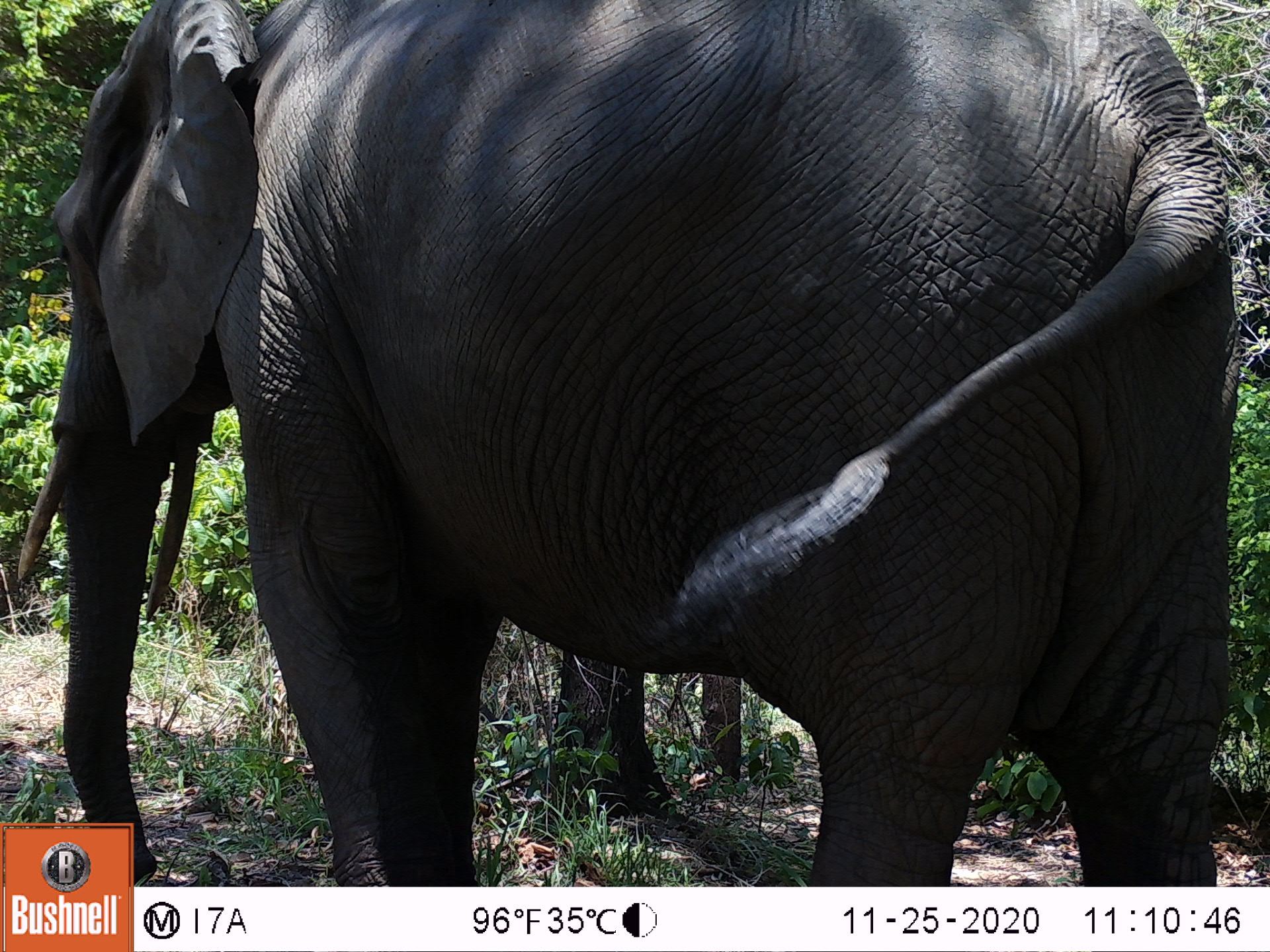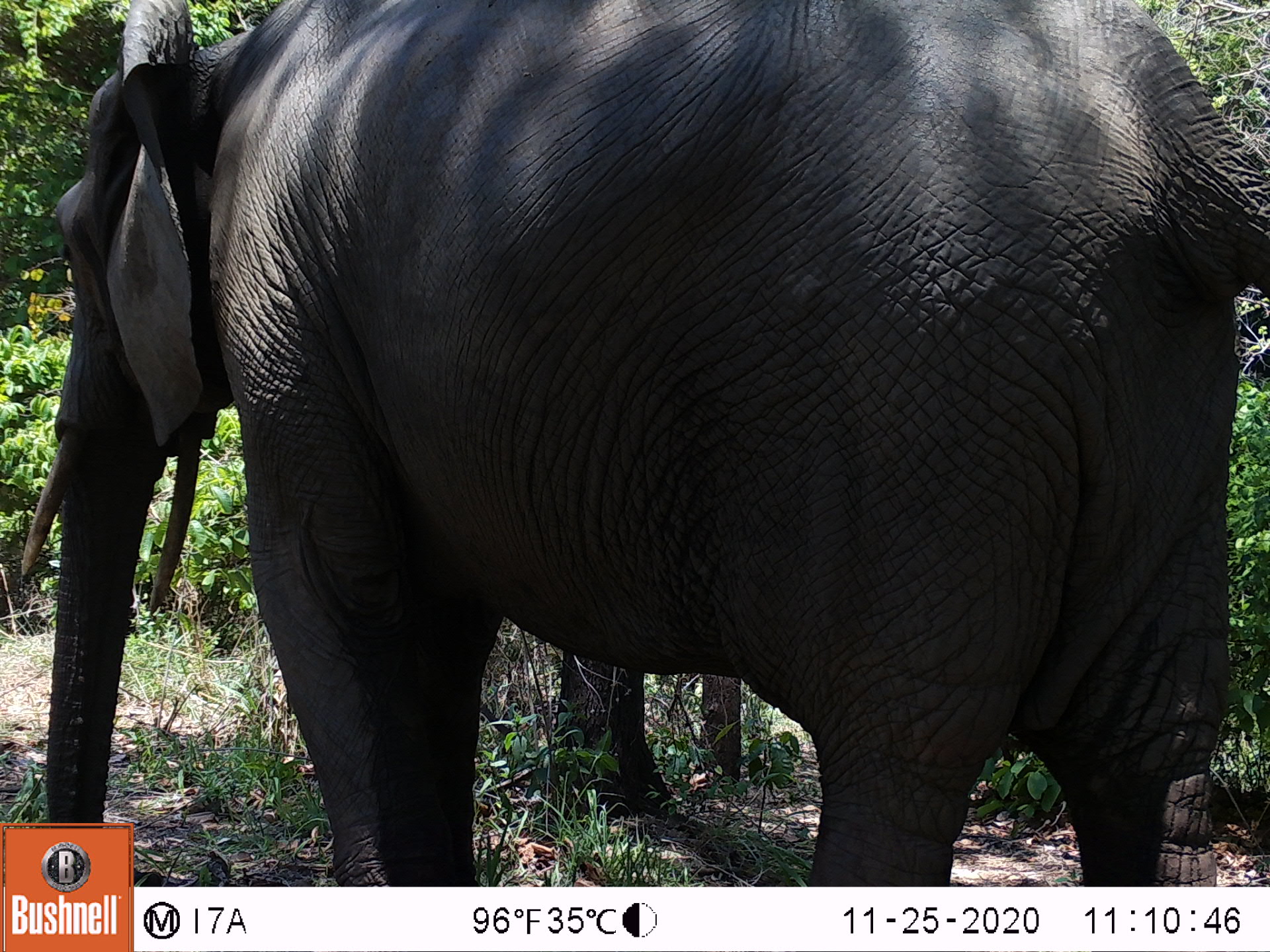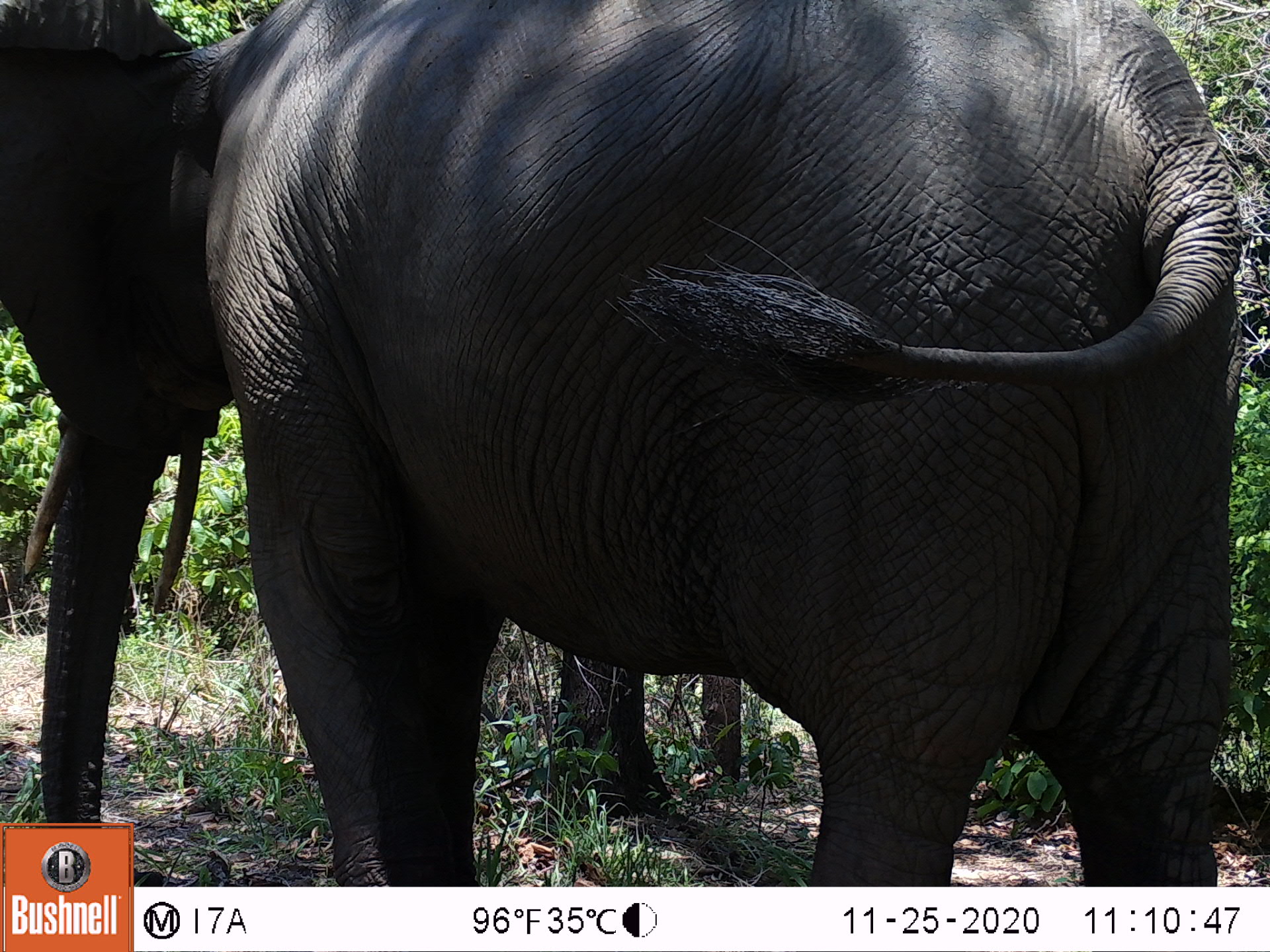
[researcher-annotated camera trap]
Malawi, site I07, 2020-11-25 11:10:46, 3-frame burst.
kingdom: Animalia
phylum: Chordata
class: Mammalia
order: Proboscidea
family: Elephantidae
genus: Loxodonta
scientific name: Loxodonta africana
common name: african savanna elephant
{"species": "african savanna elephant (Loxodonta africana)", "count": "1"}